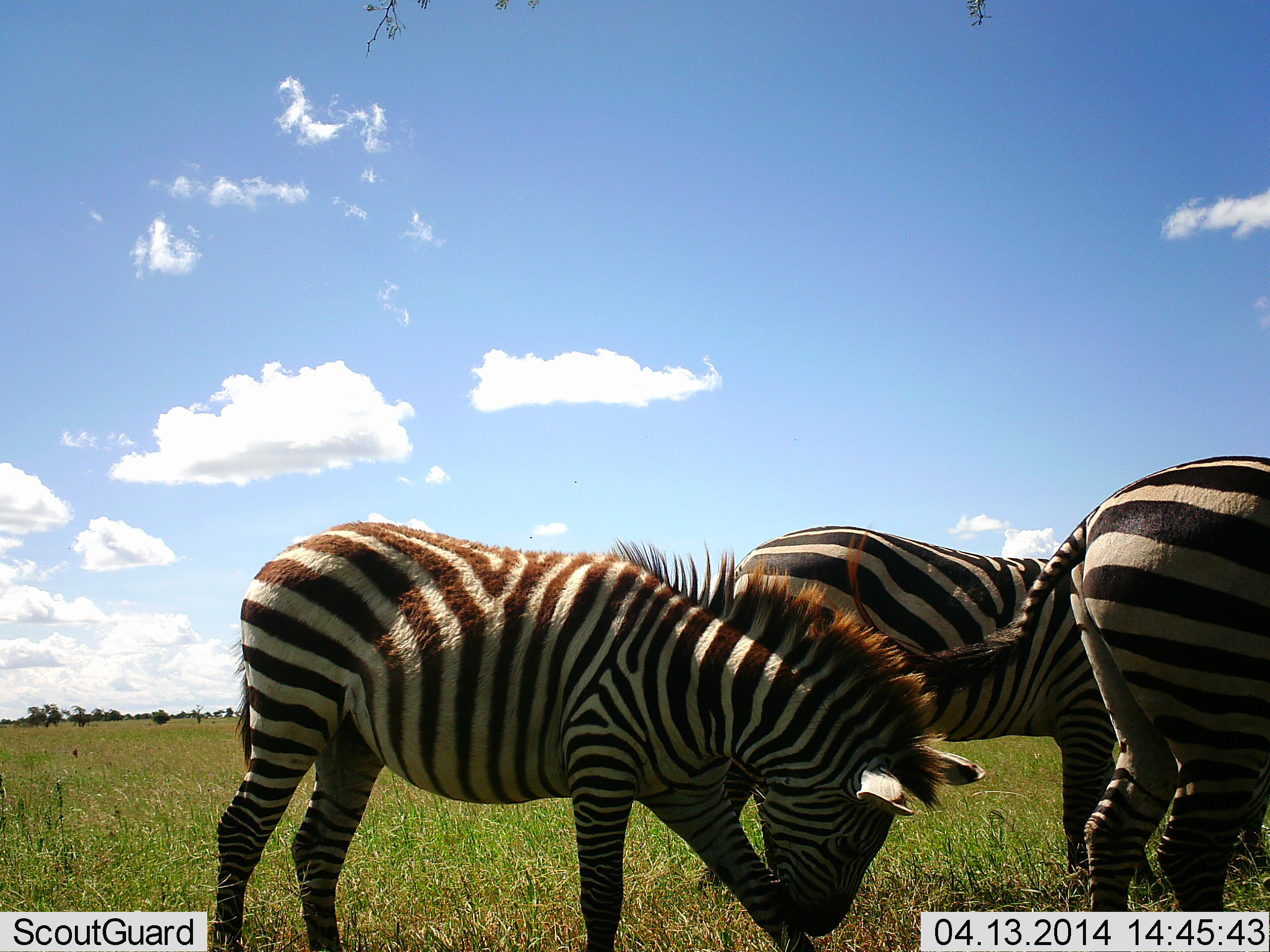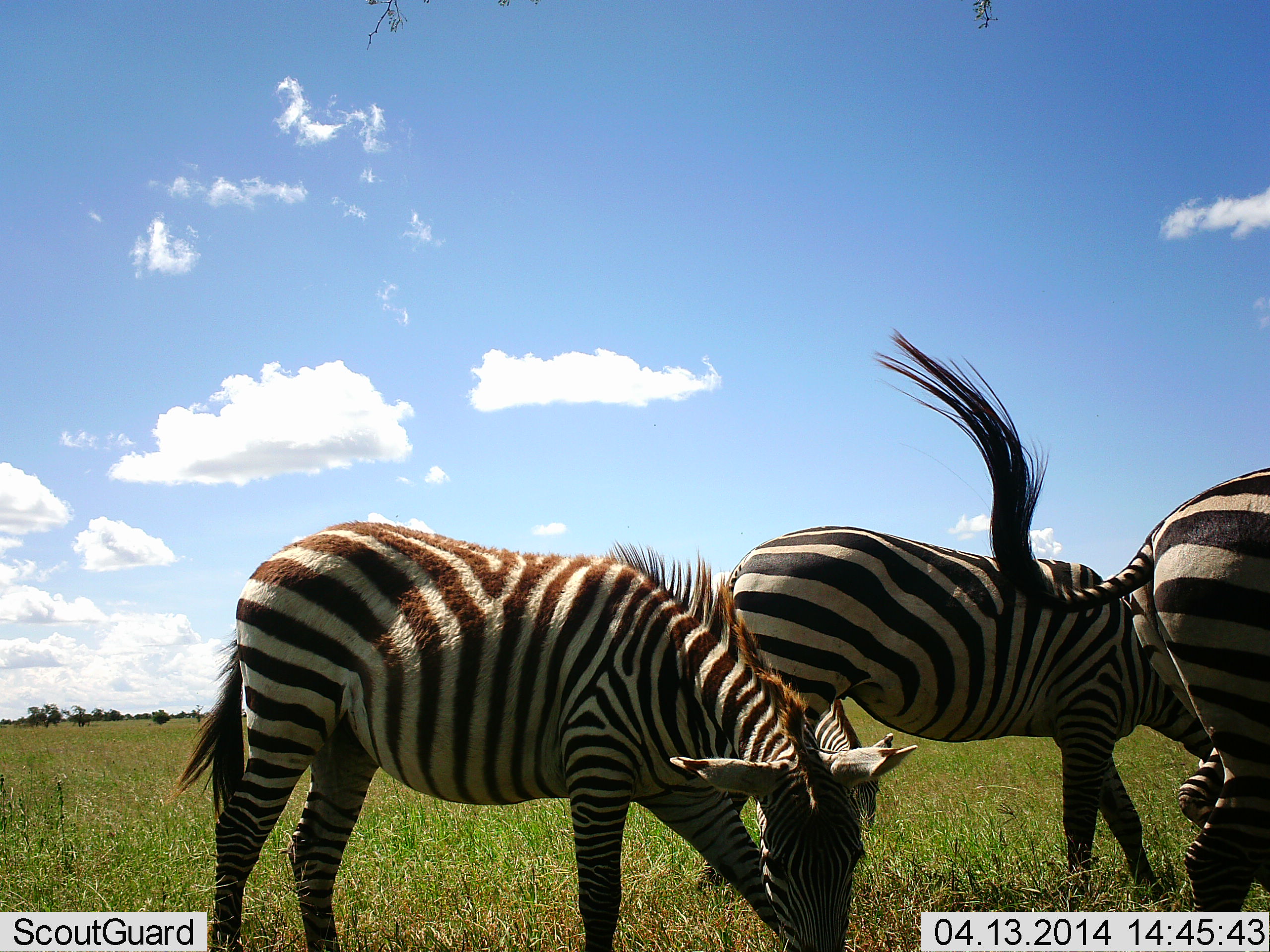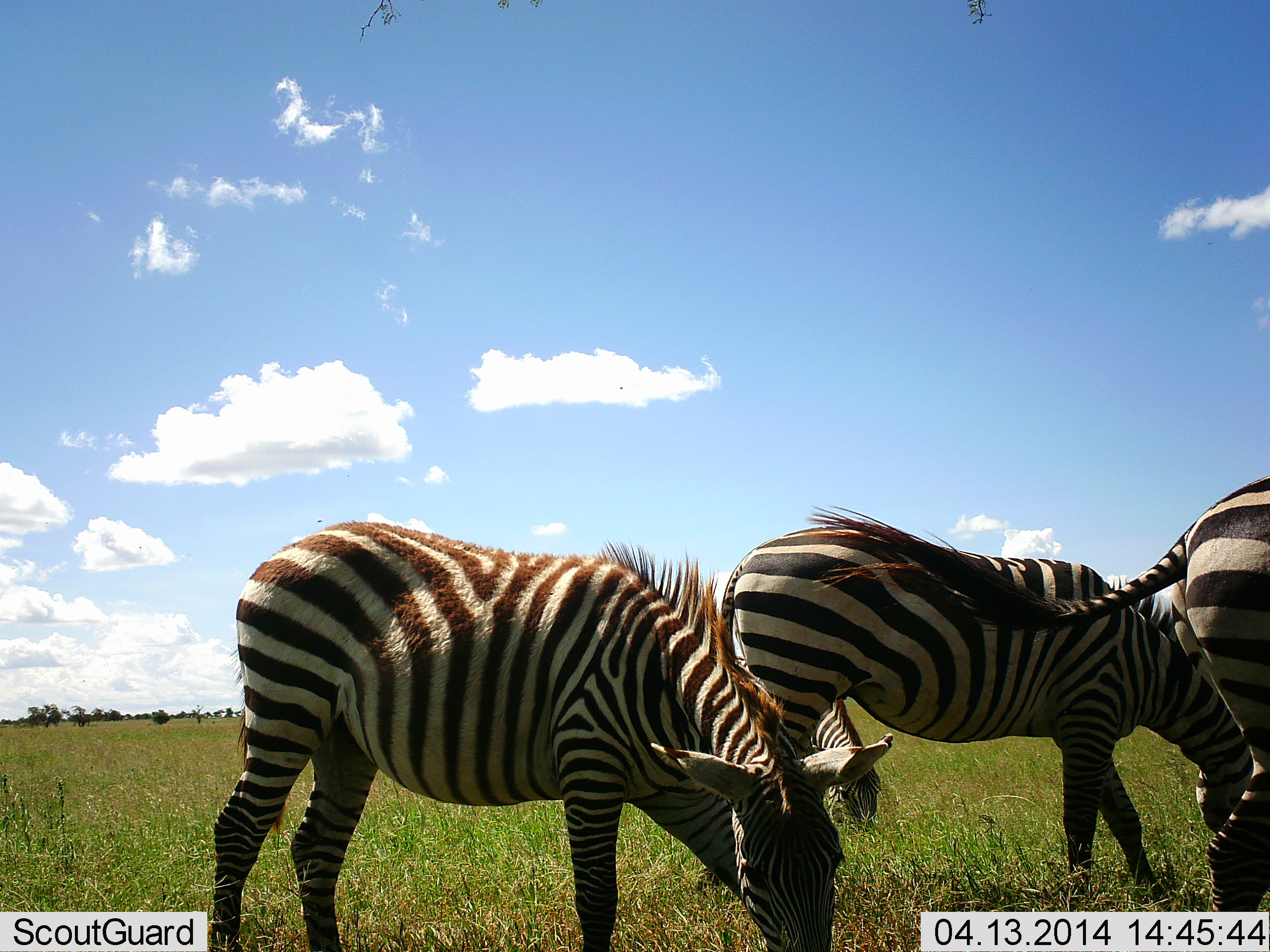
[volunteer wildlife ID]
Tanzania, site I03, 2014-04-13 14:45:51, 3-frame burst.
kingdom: Animalia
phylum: Chordata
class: Mammalia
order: Perissodactyla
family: Equidae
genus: Equus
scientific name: Equus quagga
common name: plains zebra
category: zebra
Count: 3.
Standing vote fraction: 10%.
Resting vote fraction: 0%.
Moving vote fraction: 30%.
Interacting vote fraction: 0%.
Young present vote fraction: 20%.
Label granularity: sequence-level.